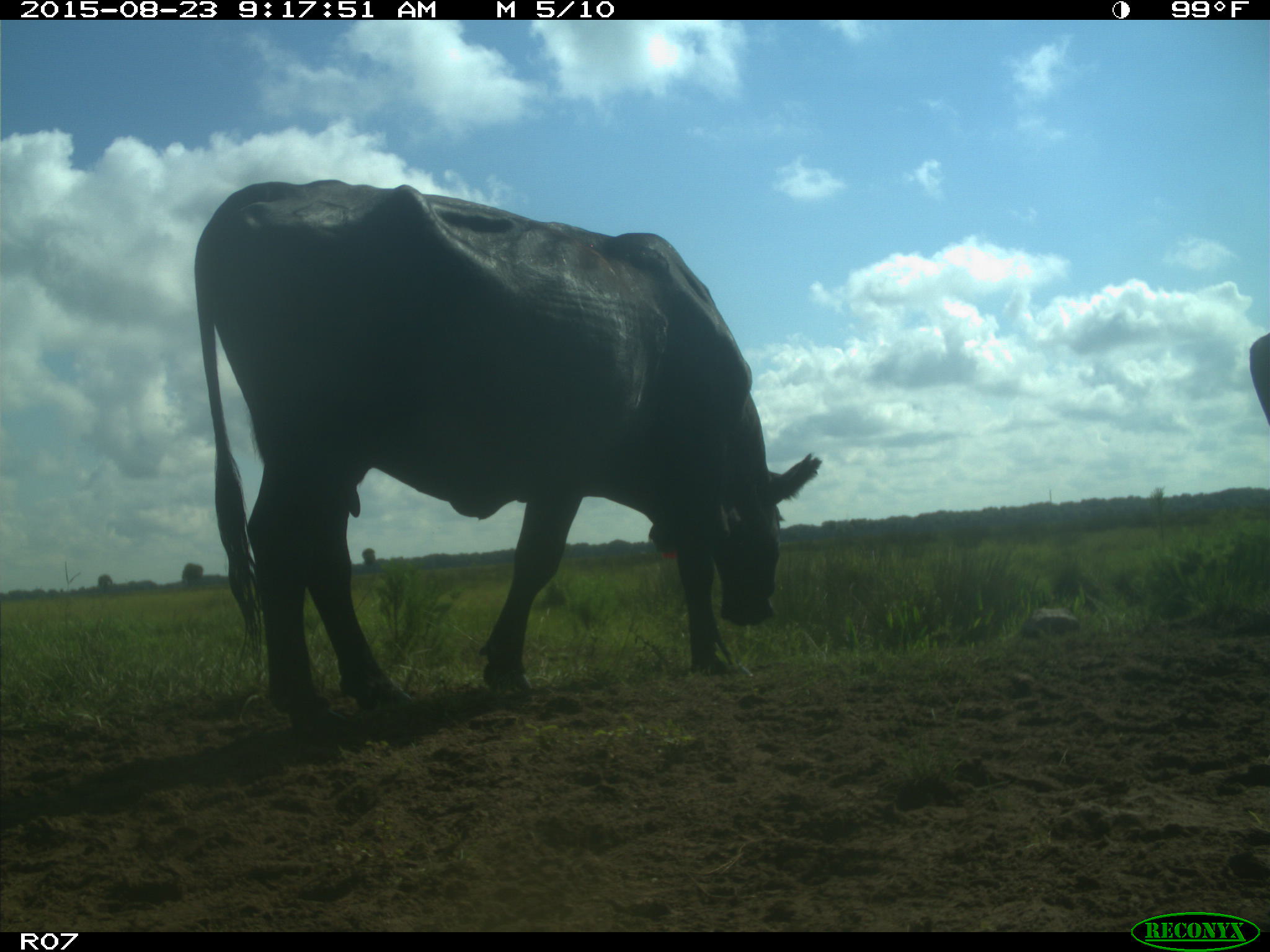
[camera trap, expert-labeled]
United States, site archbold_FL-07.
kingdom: Animalia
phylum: Chordata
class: Mammalia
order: Artiodactyla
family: Bovidae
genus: Bos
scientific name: Bos taurus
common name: domestic cow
Bos taurus (domestic cow).